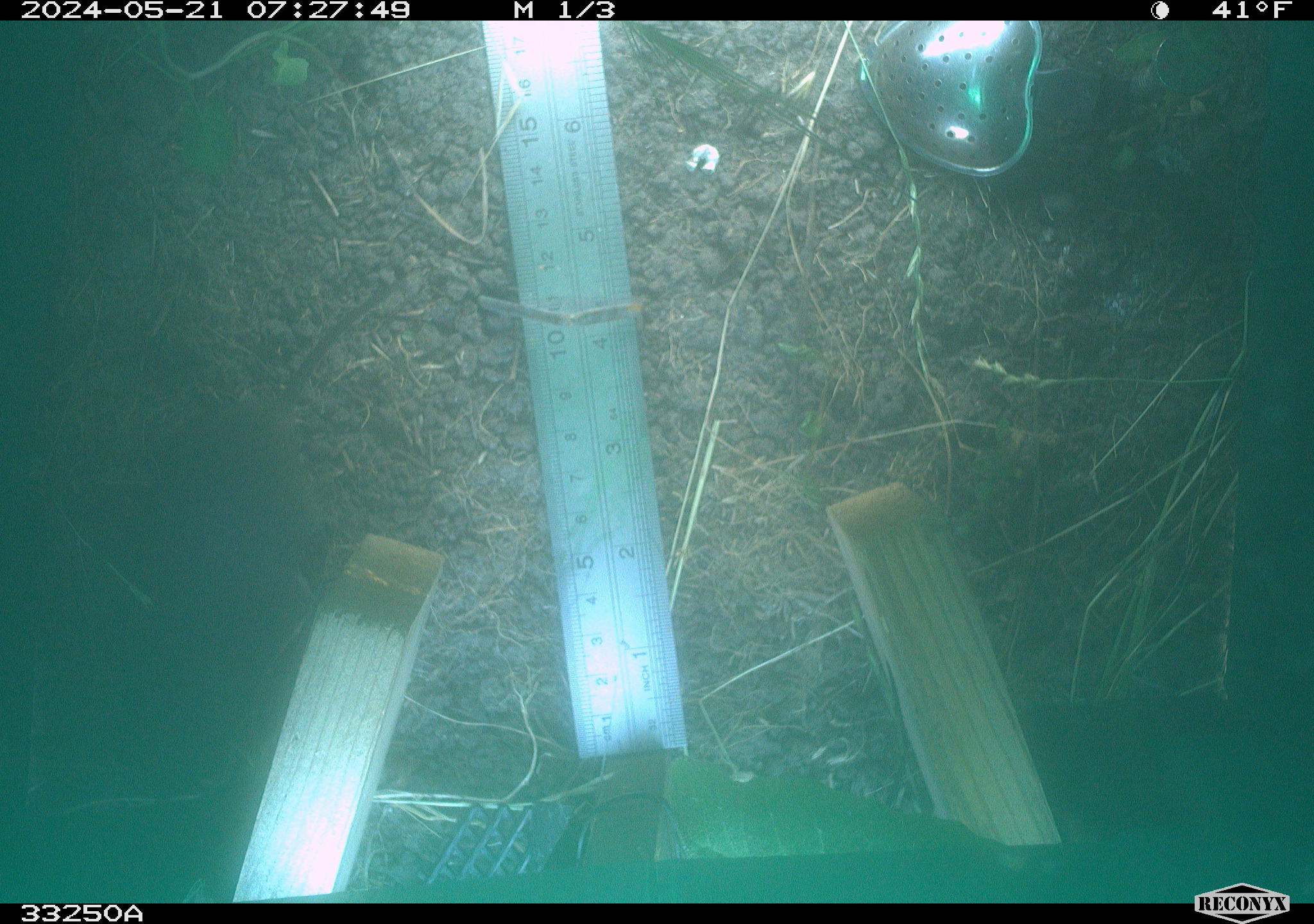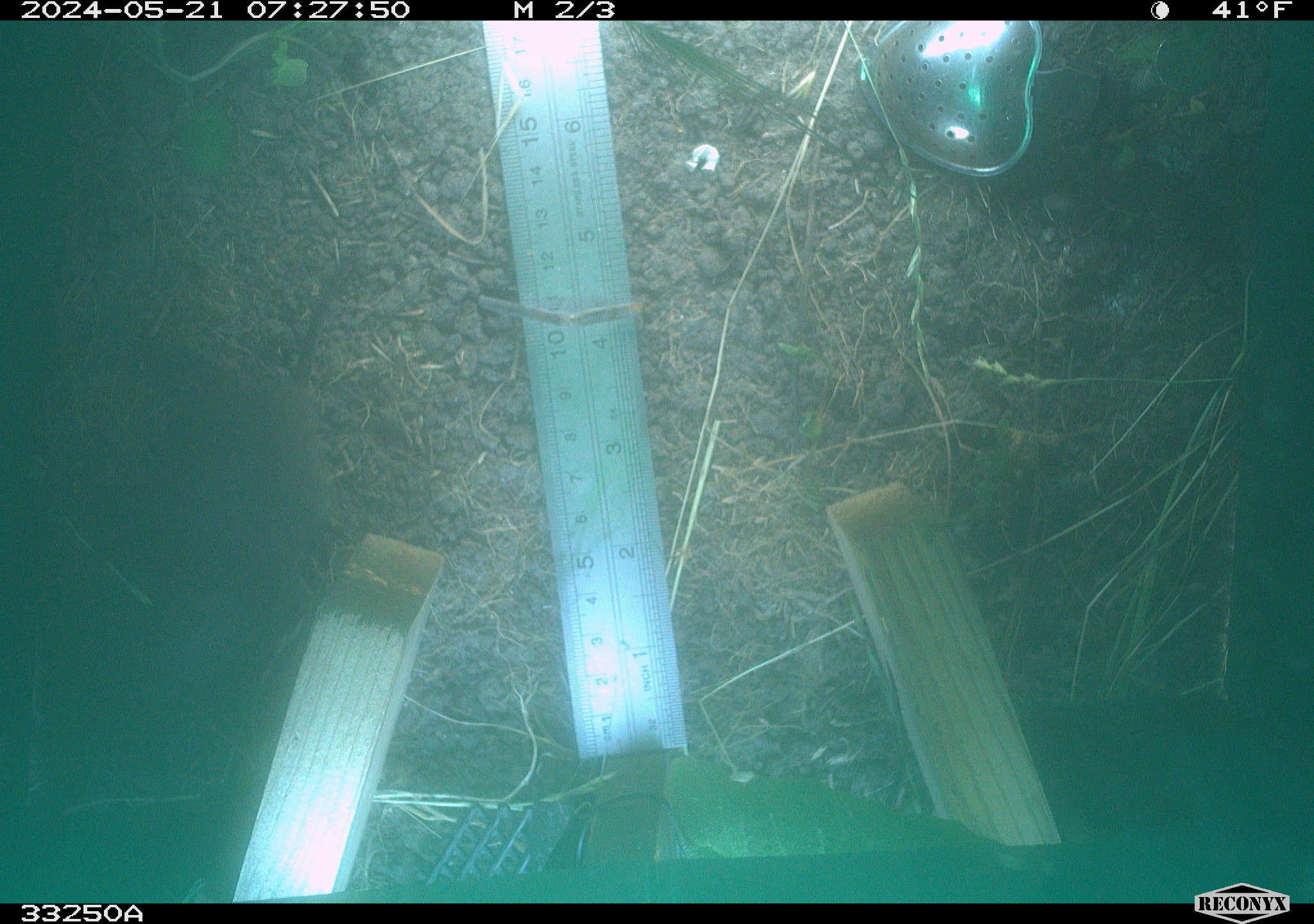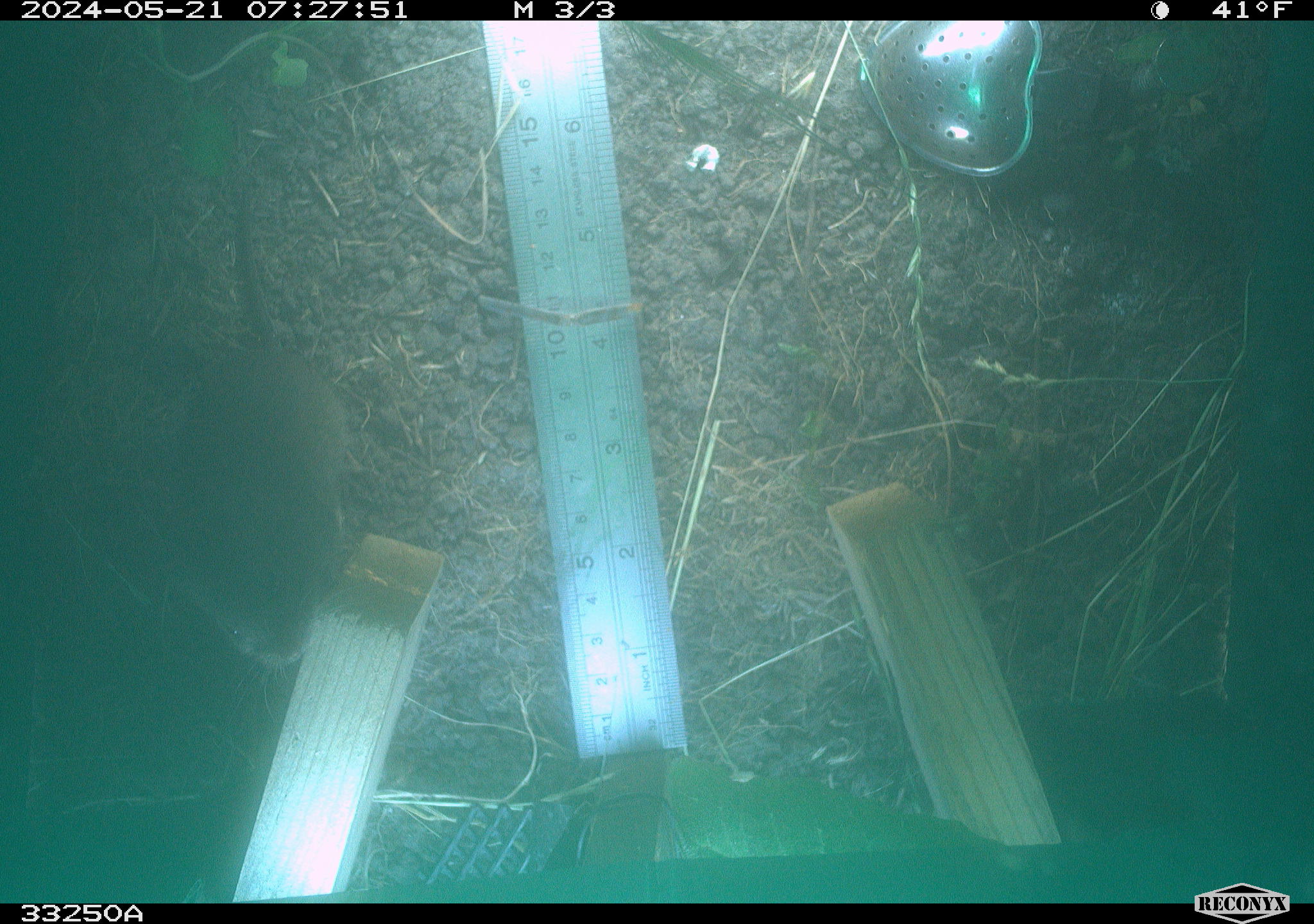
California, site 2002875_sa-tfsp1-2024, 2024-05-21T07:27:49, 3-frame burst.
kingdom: Animalia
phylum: Chordata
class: Mammalia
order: Rodentia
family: Cricetidae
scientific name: Arvicolinae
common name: voles, lemmings, and muskrats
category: arvicolinae subfamily